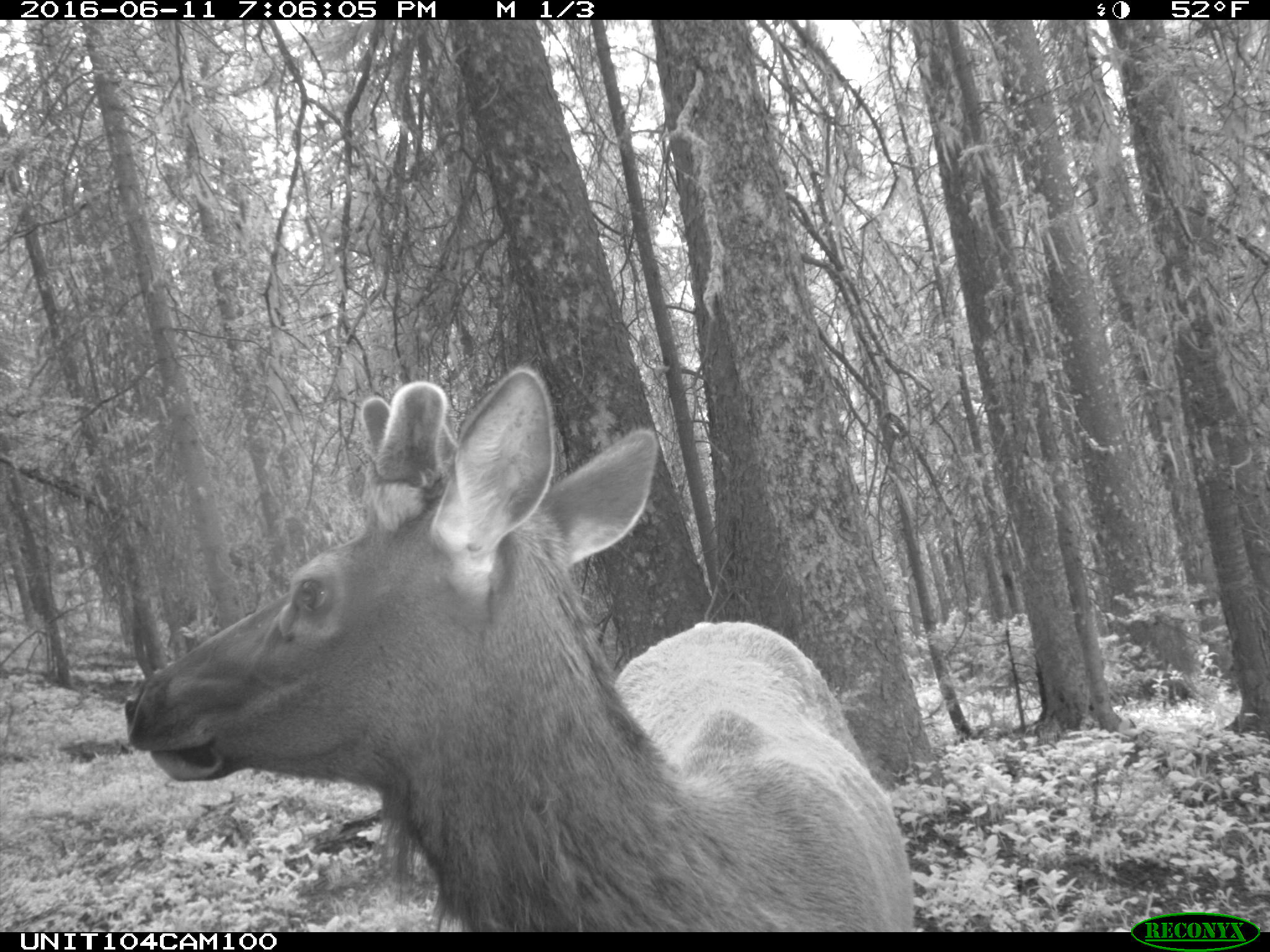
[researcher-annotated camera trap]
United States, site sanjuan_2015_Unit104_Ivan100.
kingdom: Animalia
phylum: Chordata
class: Mammalia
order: Artiodactyla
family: Cervidae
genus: Cervus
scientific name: Cervus elaphus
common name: red deer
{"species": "Cervus elaphus (red deer)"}